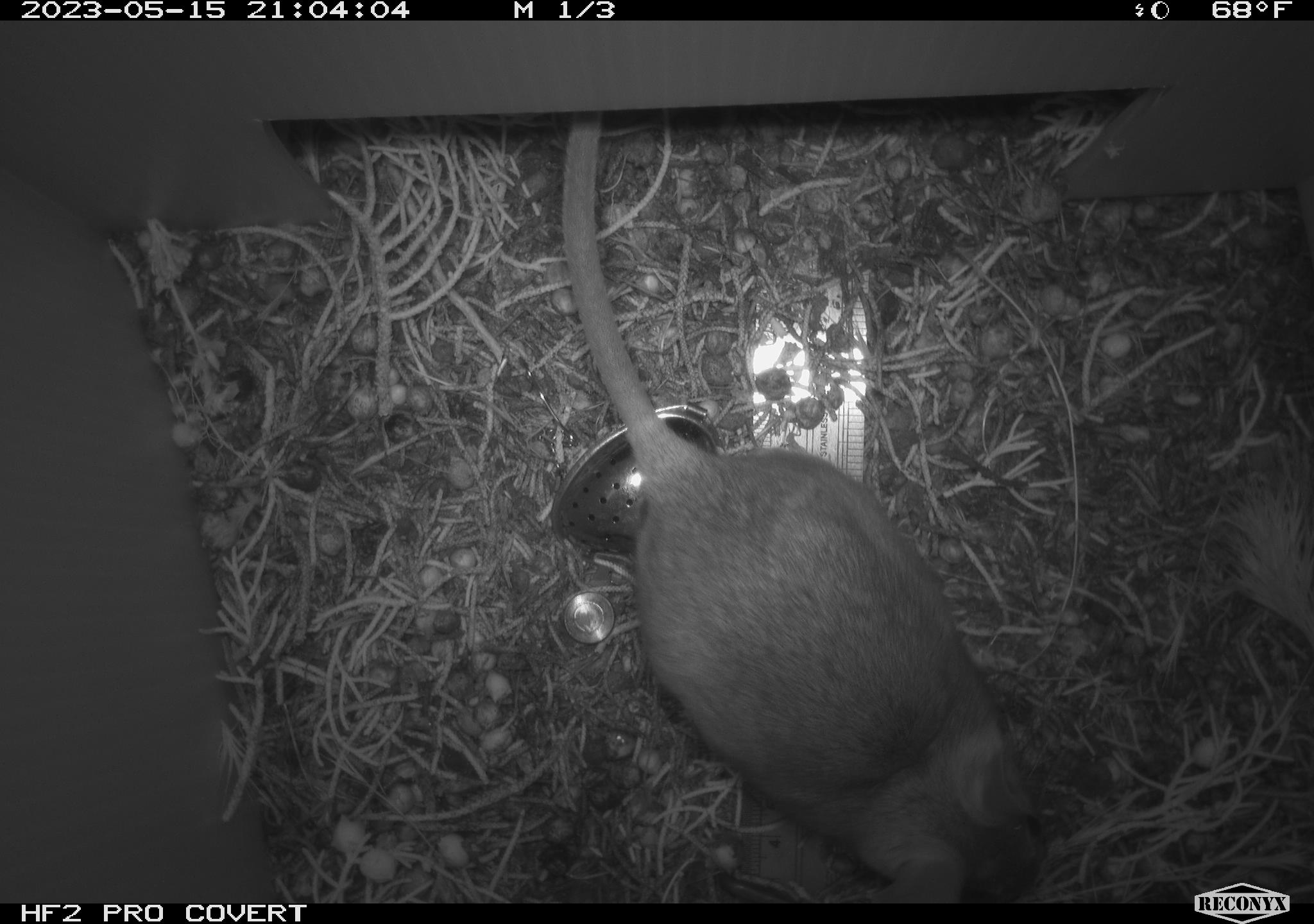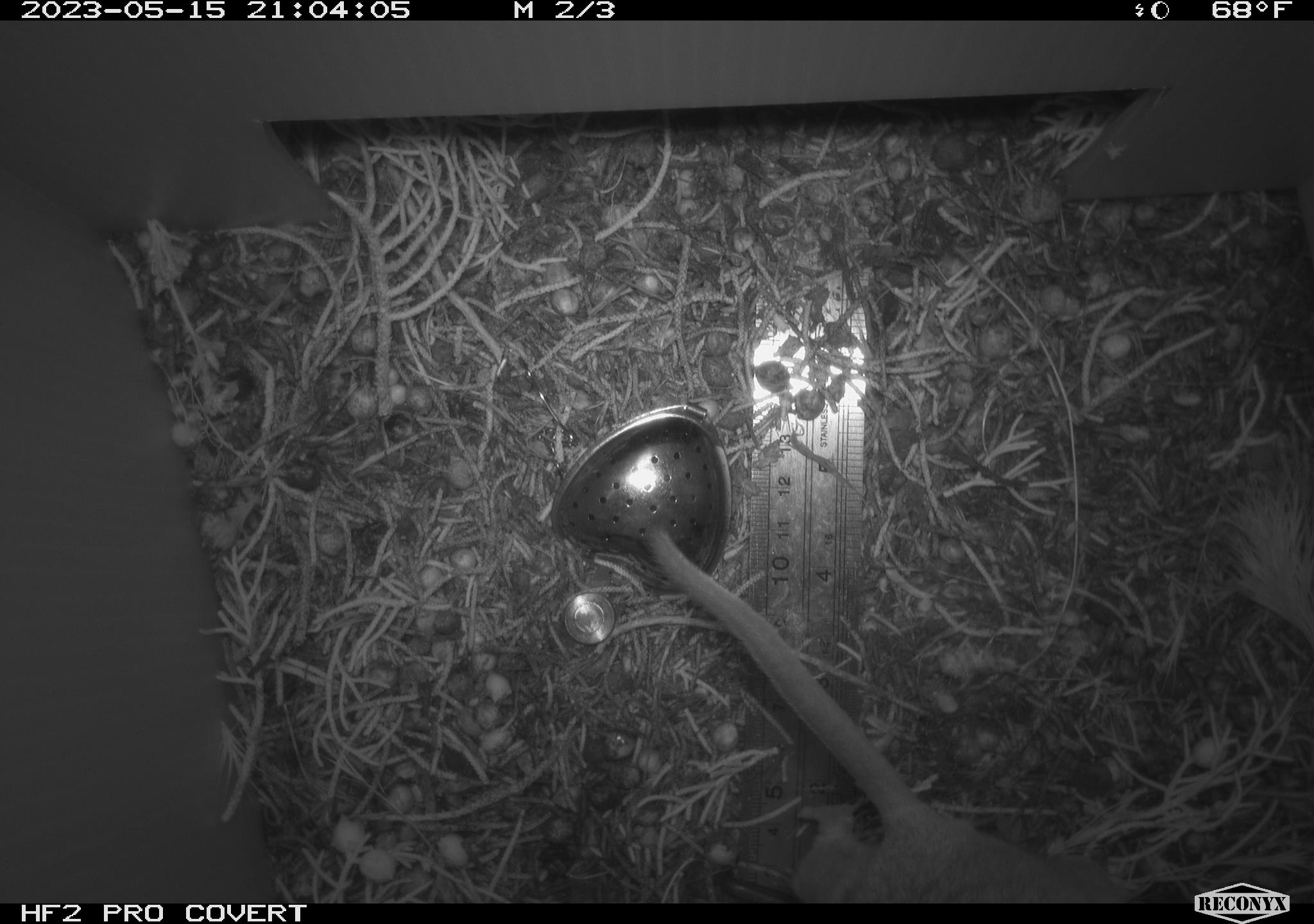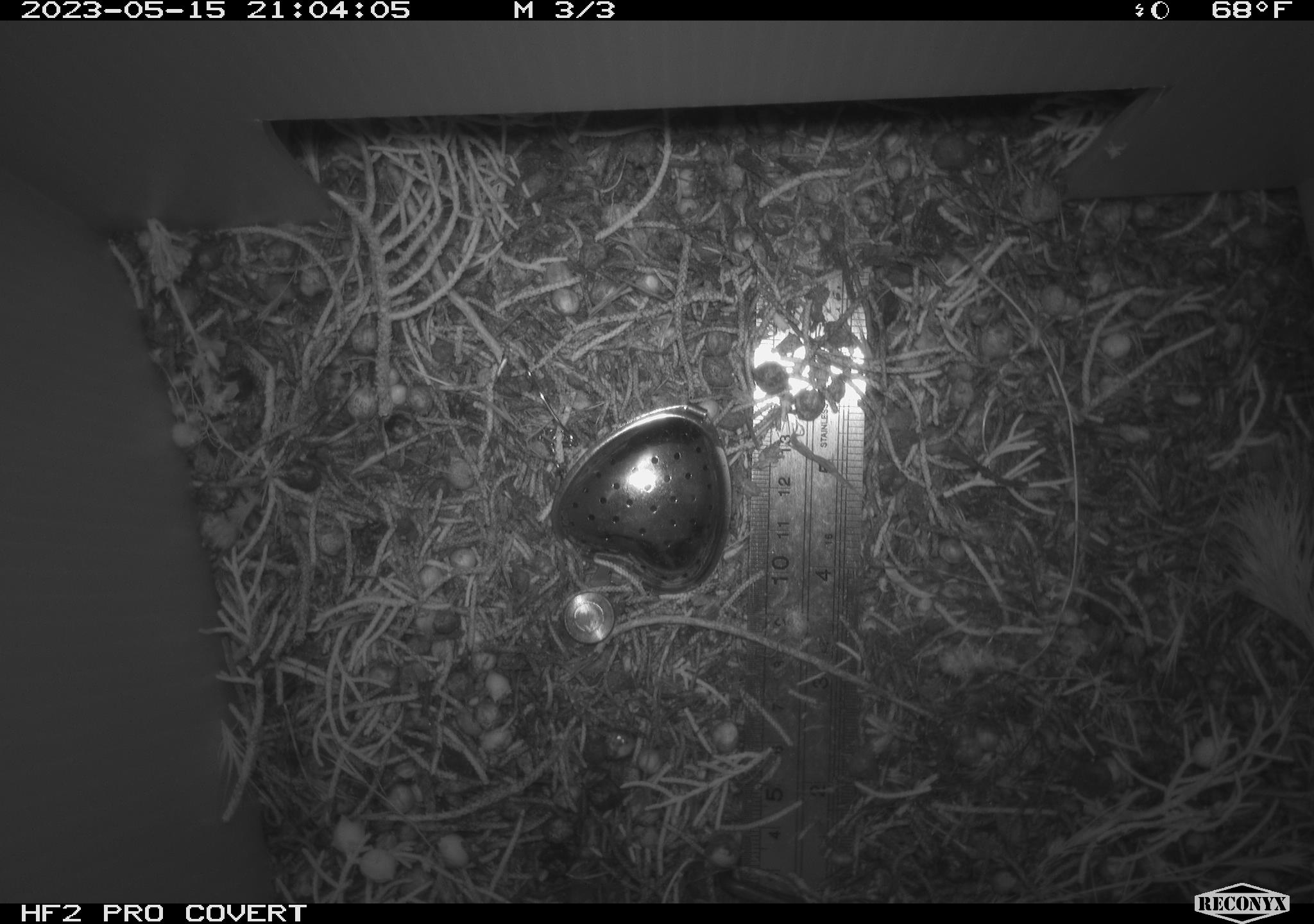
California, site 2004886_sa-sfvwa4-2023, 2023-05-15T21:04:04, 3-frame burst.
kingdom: Animalia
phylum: Chordata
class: Mammalia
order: Rodentia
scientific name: Rodentia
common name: mouse species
Mouse species (Rodentia).